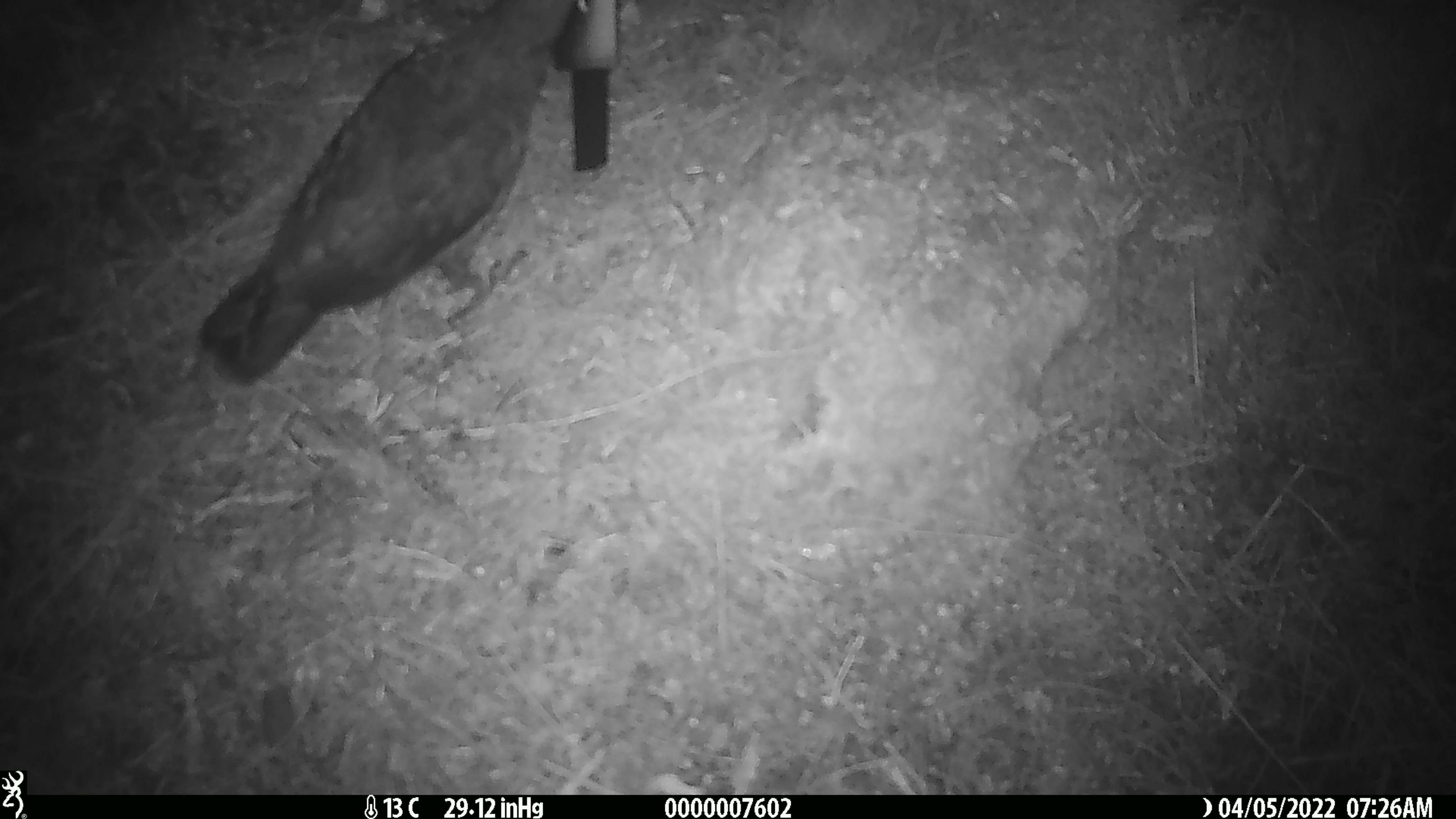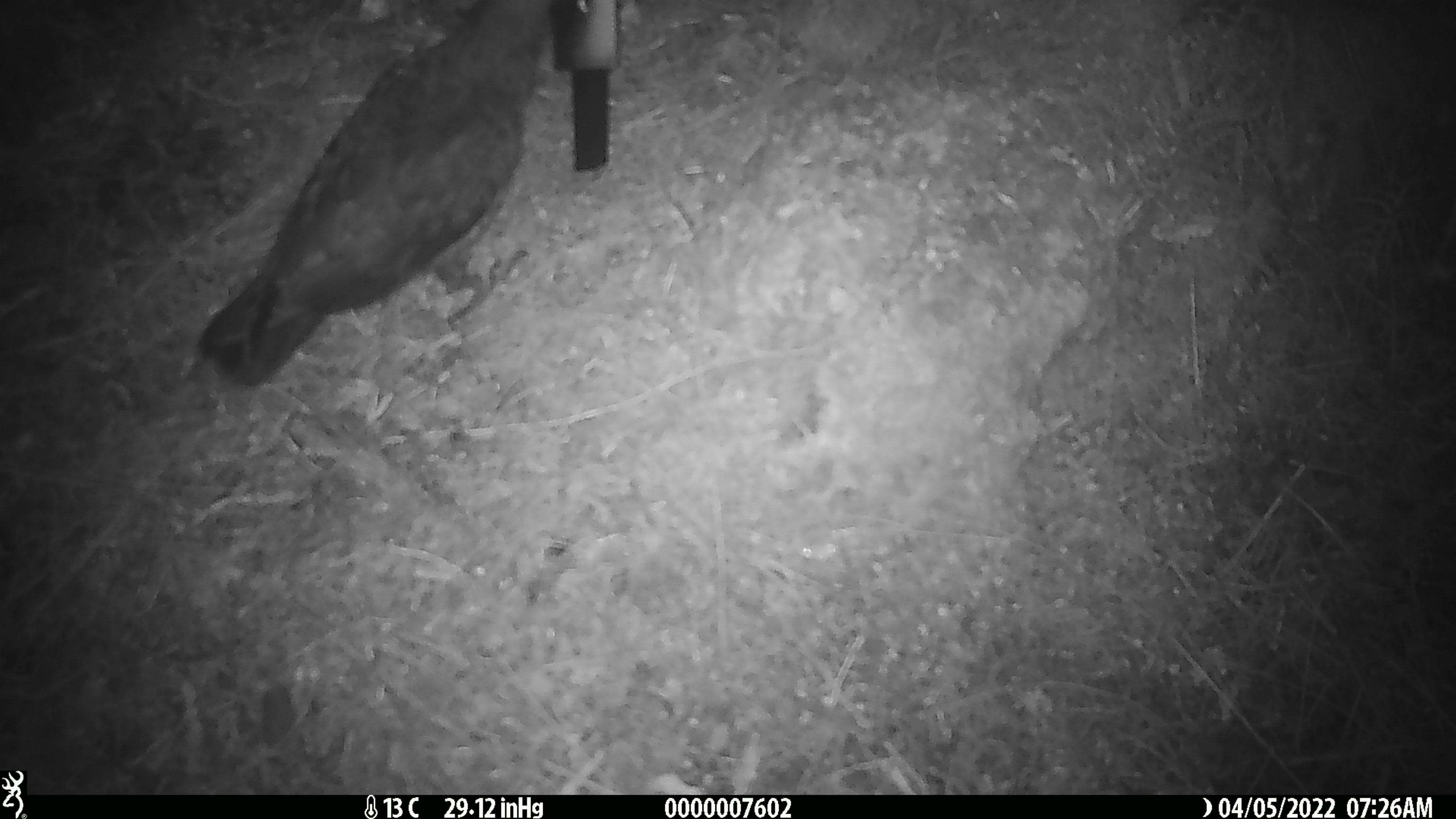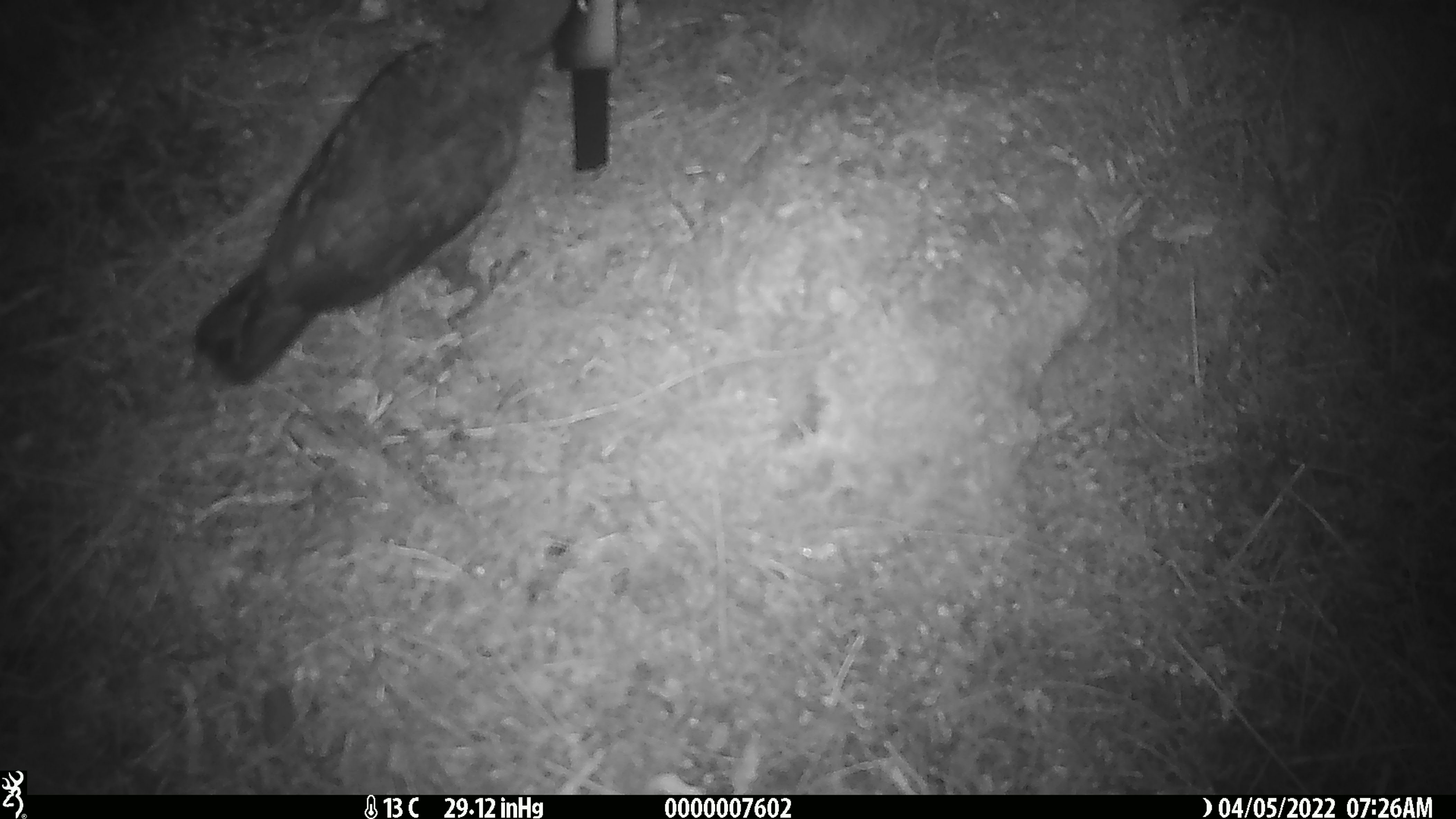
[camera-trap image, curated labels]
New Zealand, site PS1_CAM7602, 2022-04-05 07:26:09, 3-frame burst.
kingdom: Animalia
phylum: Chordata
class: Aves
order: Psittaciformes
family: Strigopidae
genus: Nestor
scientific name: Nestor notabilis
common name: kea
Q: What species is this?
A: Kea (Nestor notabilis).